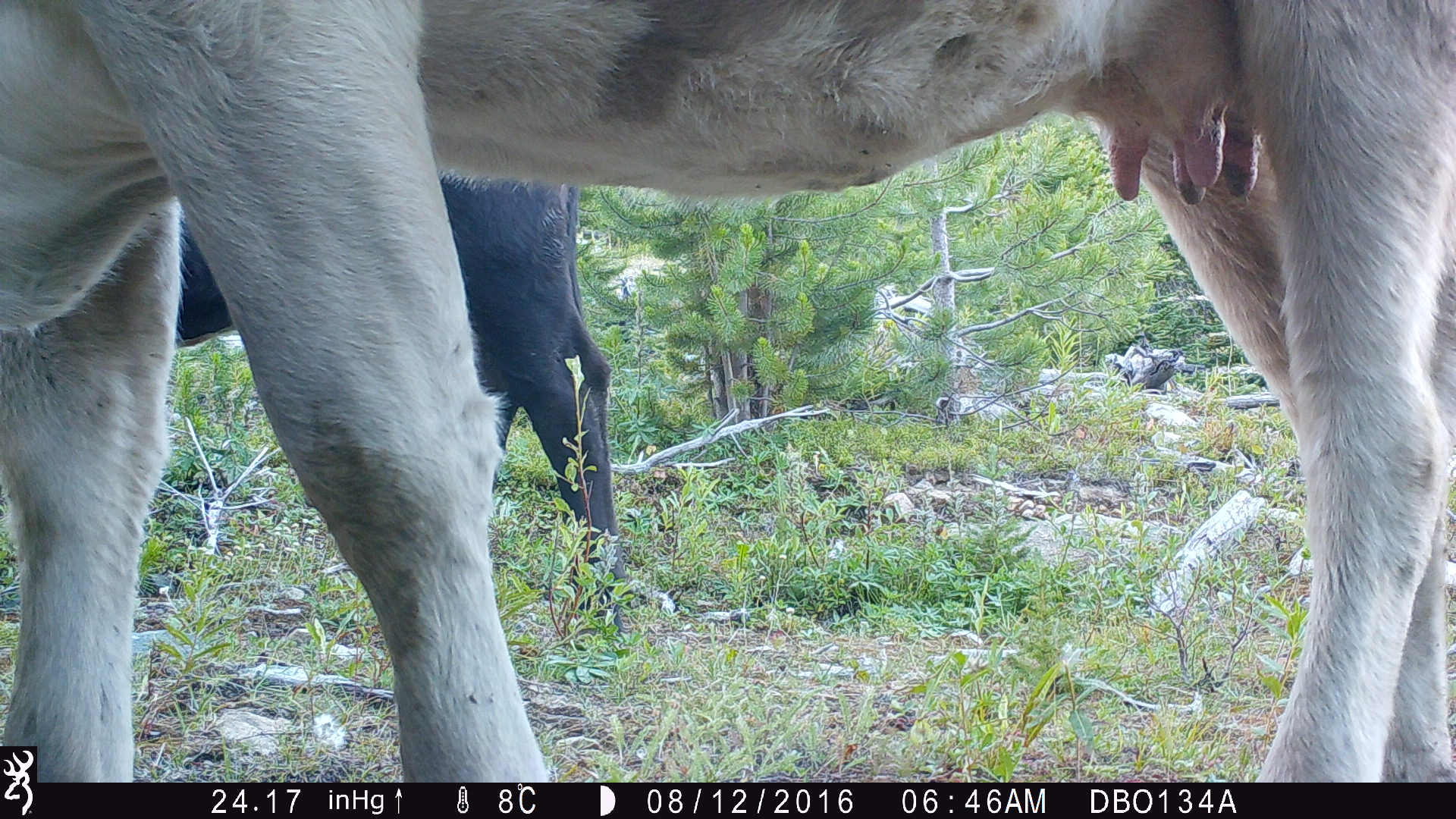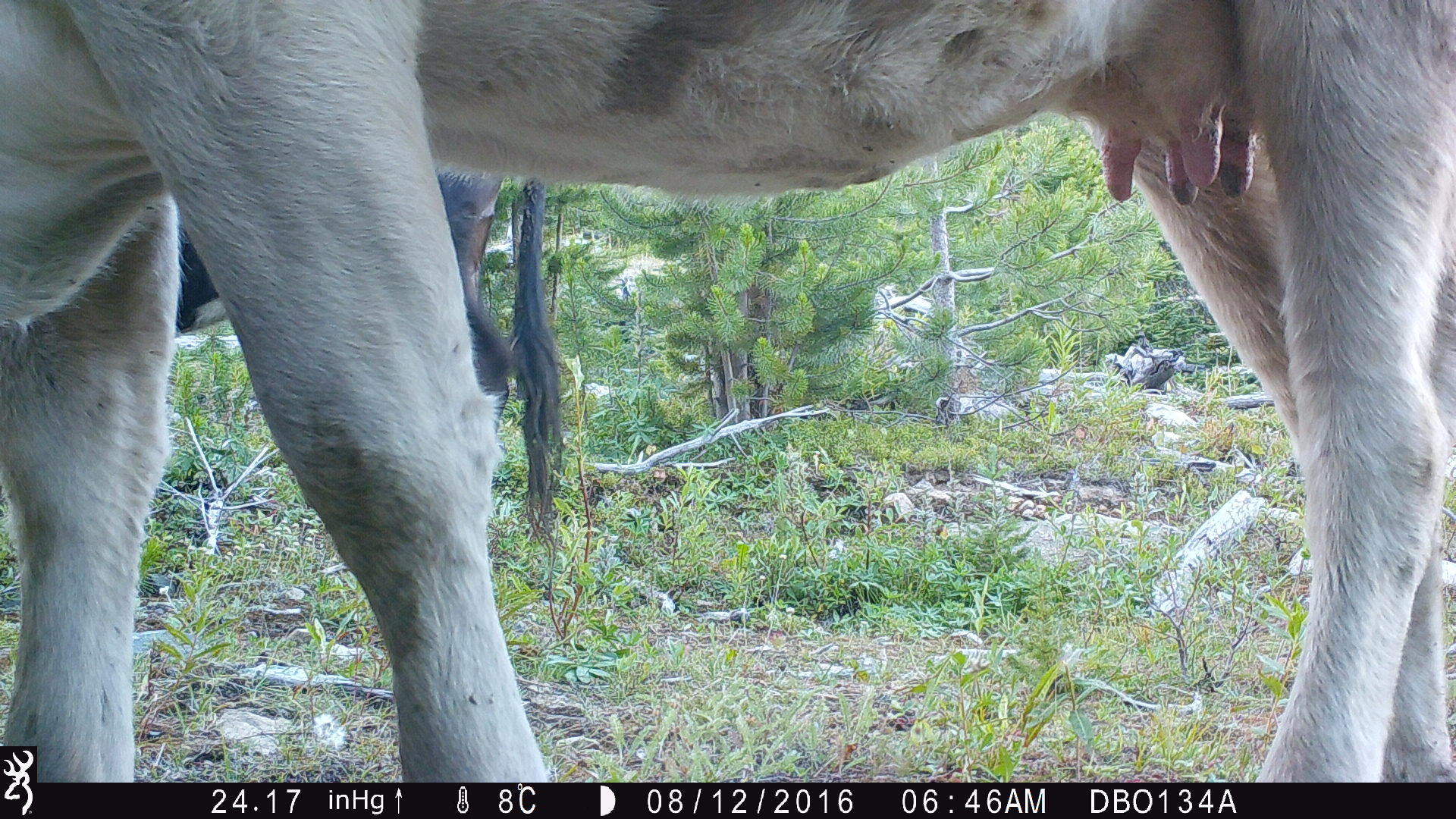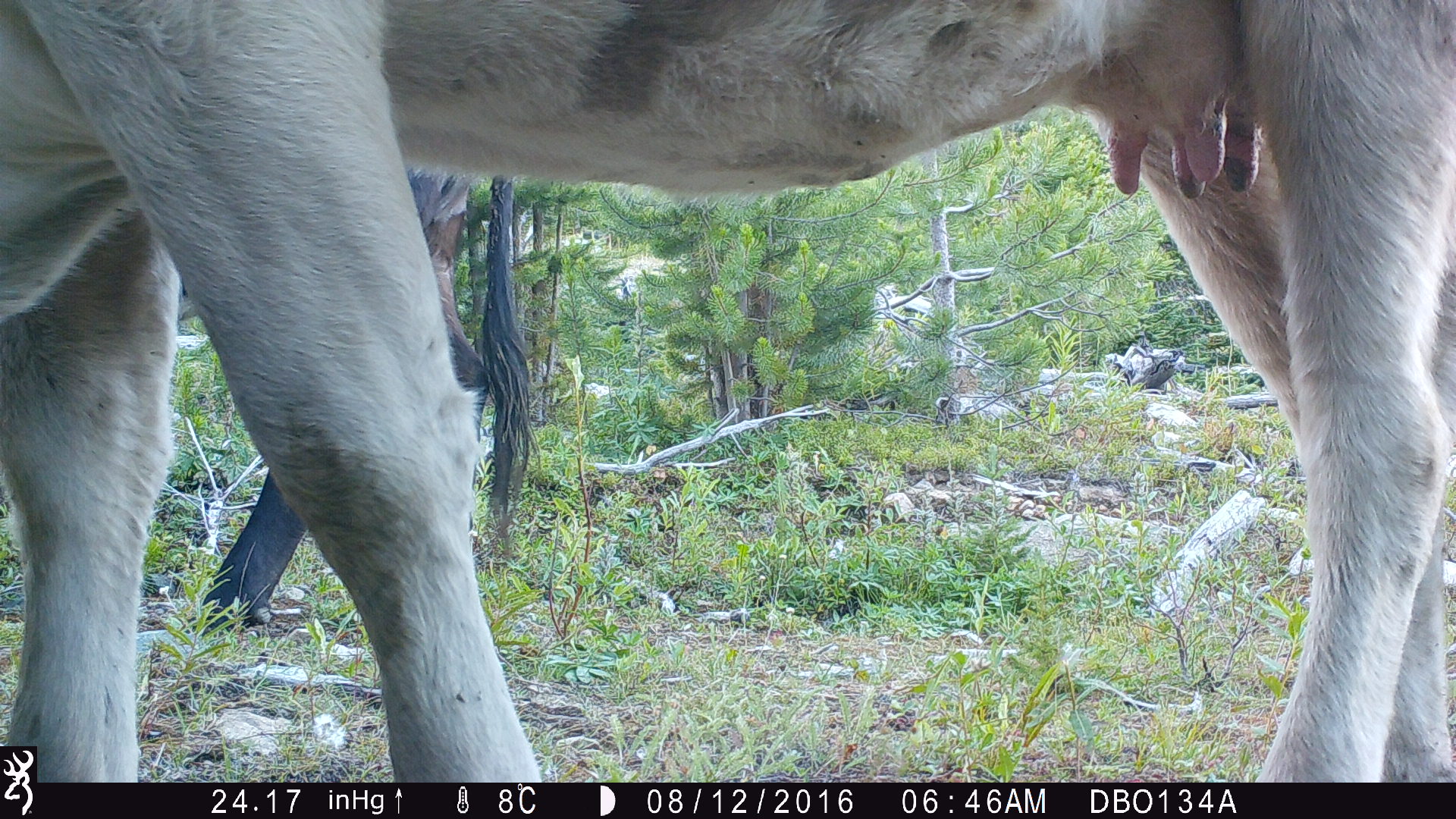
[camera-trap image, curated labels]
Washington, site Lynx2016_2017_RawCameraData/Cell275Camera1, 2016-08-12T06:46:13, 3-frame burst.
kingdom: Animalia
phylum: Chordata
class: Mammalia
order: Artiodactyla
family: Bovidae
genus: Bos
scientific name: Bos taurus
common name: domestic cattle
Domestic cattle (Bos taurus). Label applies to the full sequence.